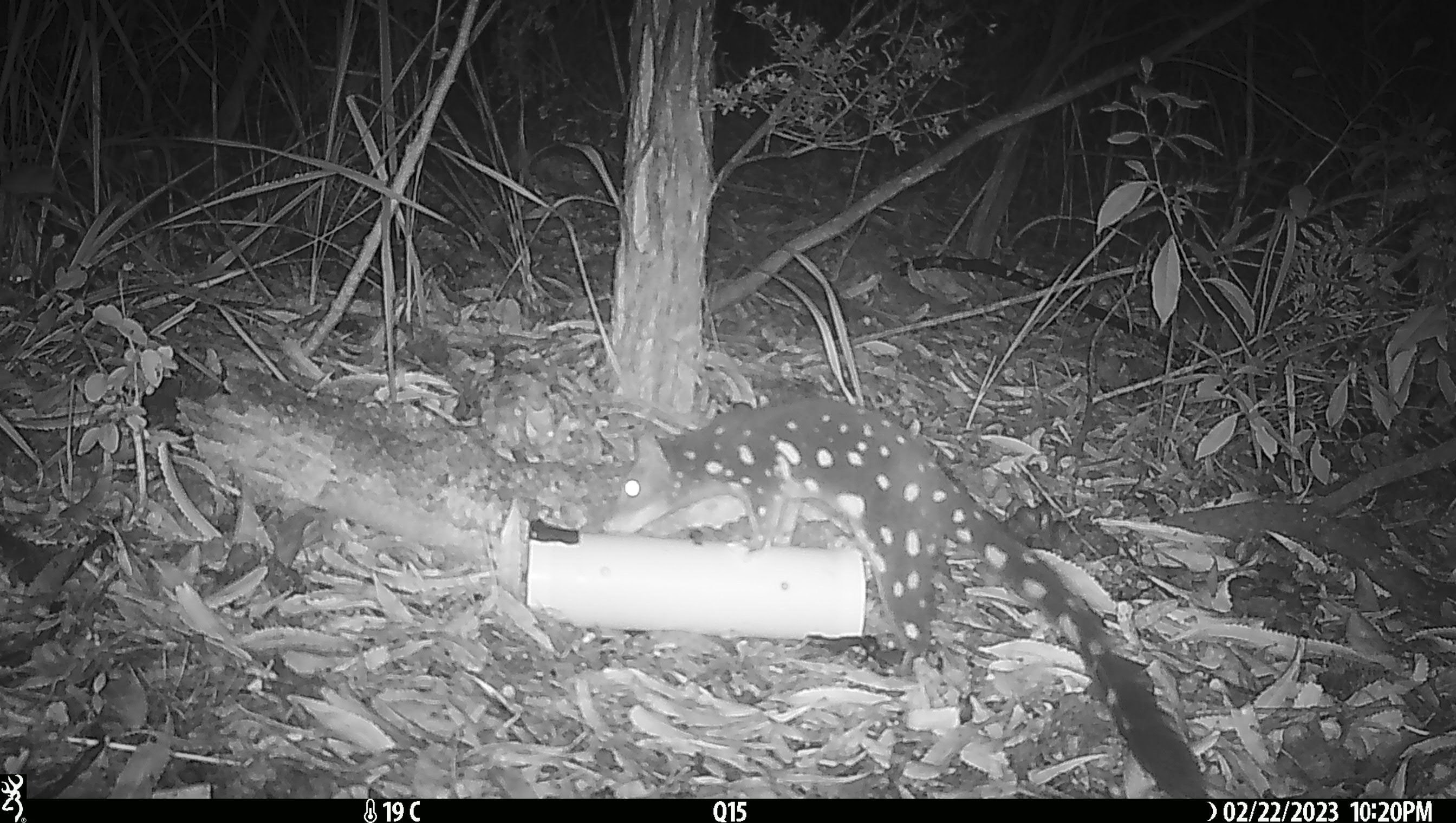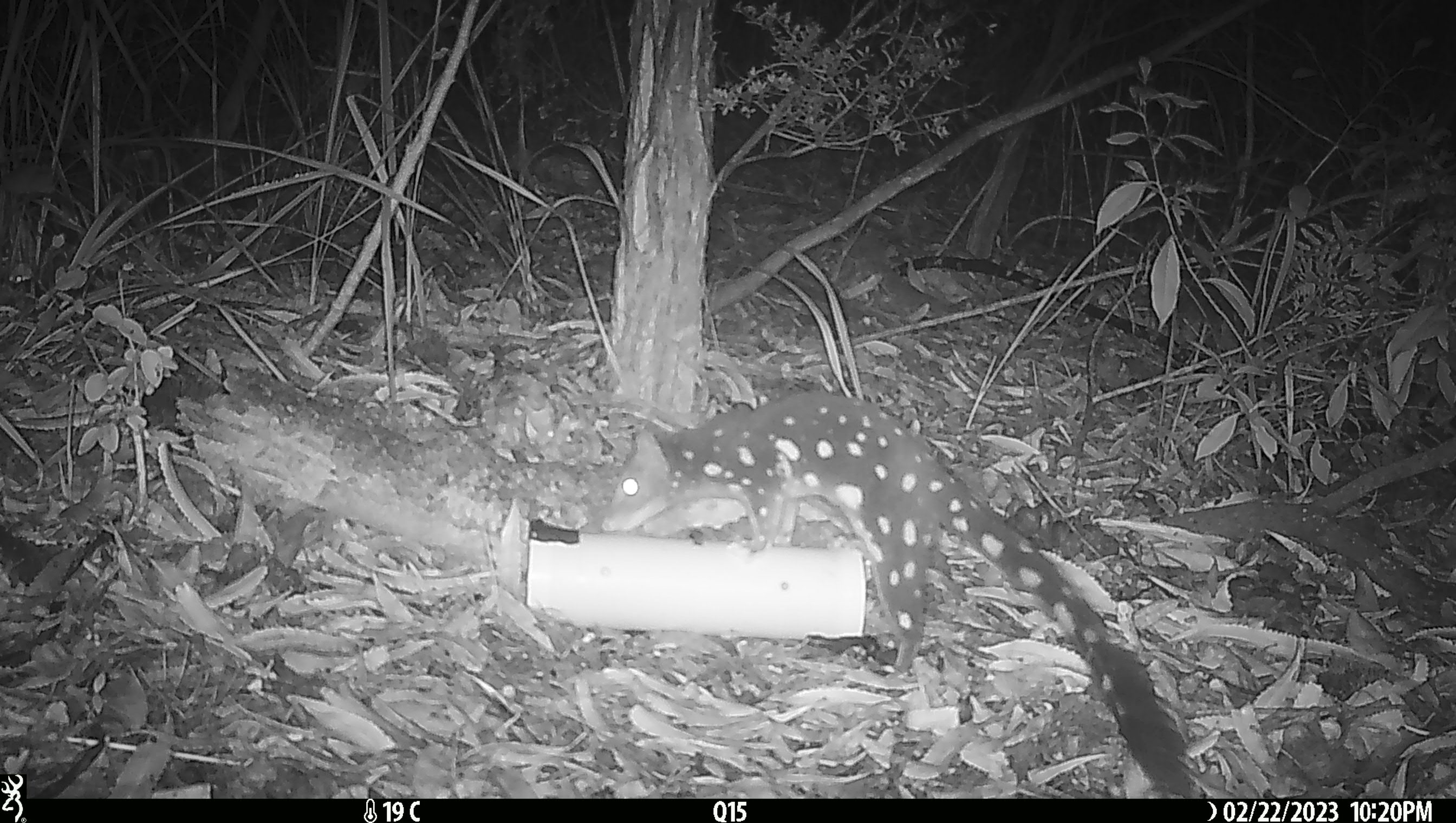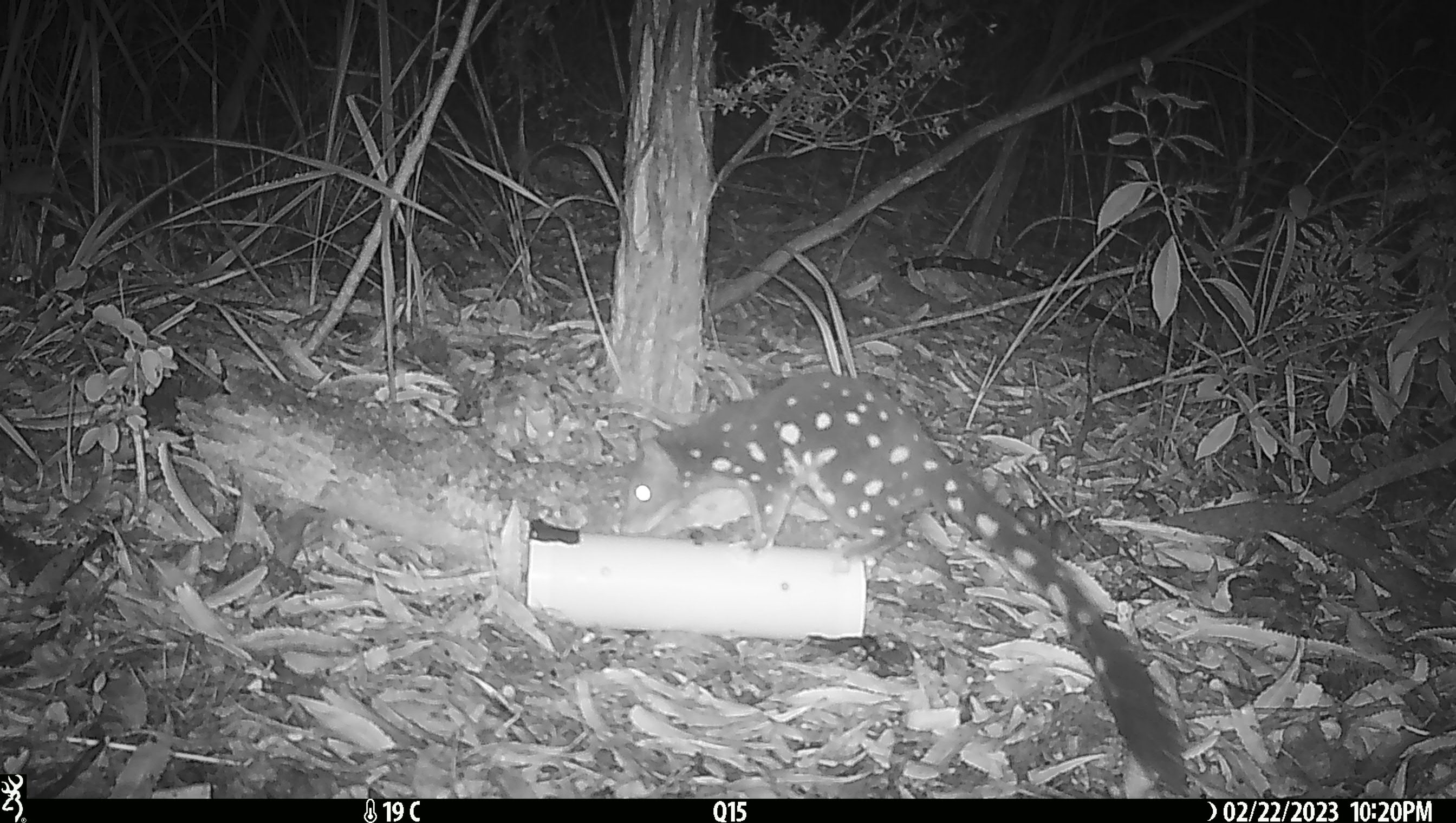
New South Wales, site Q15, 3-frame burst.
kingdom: Animalia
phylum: Chordata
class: Mammalia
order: Dasyuromorphia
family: Dasyuridae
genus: Dasyurus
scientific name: Dasyurus maculatus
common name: spotted-tailed quoll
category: quoll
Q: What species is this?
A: Quoll (spotted-tailed quoll) (Dasyurus maculatus).